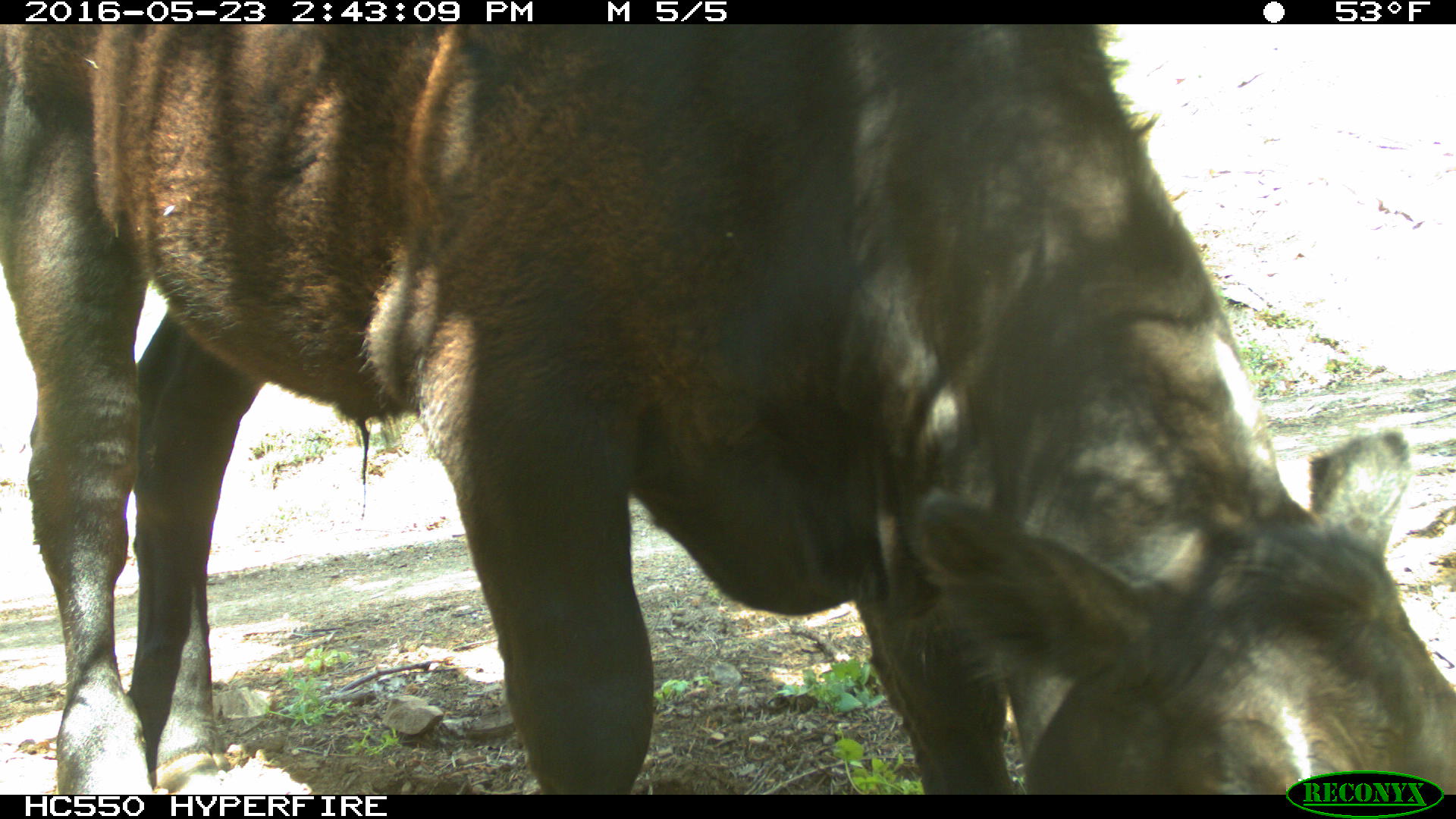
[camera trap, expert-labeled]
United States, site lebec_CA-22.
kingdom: Animalia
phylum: Chordata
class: Mammalia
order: Artiodactyla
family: Bovidae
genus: Bos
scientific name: Bos taurus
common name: domestic cow